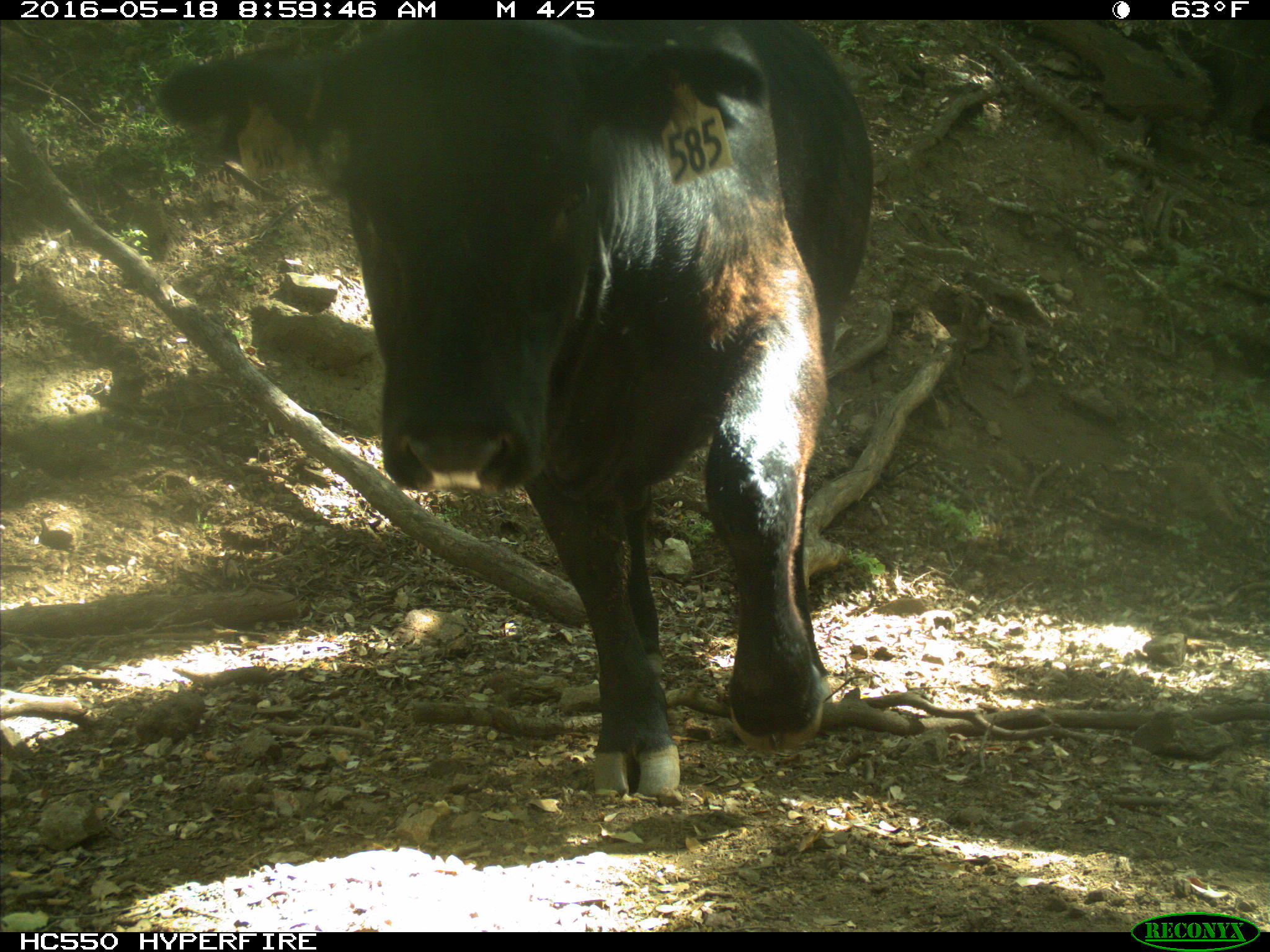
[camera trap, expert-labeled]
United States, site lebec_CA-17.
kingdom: Animalia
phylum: Chordata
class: Mammalia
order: Artiodactyla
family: Bovidae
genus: Bos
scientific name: Bos taurus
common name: domestic cow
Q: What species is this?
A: Bos taurus (domestic cow).